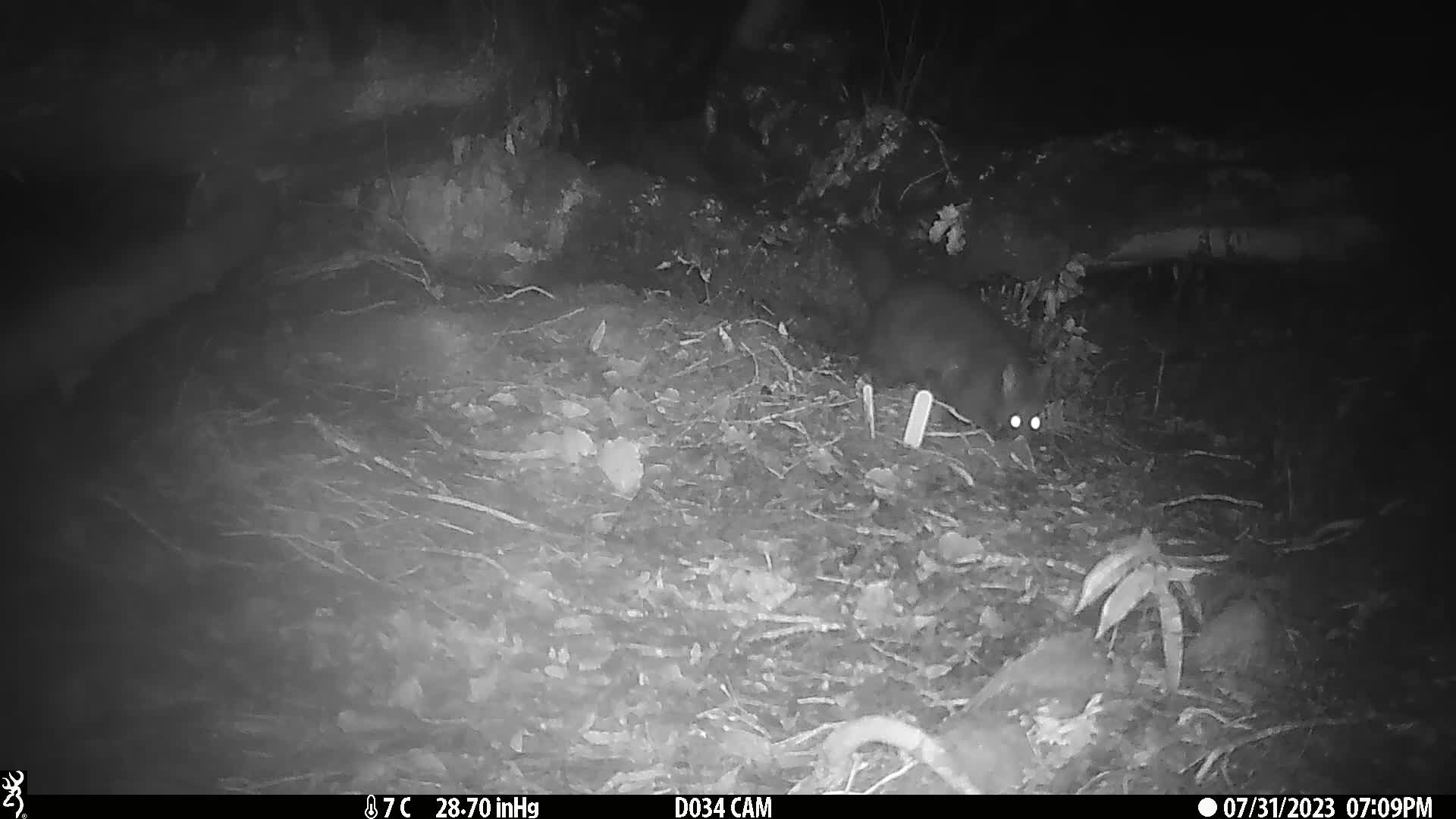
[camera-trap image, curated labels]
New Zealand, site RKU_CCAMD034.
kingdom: Animalia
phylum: Chordata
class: Mammalia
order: Diprotodontia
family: Phalangeridae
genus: Trichosurus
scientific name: Trichosurus vulpecula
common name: common brushtail possum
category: possum